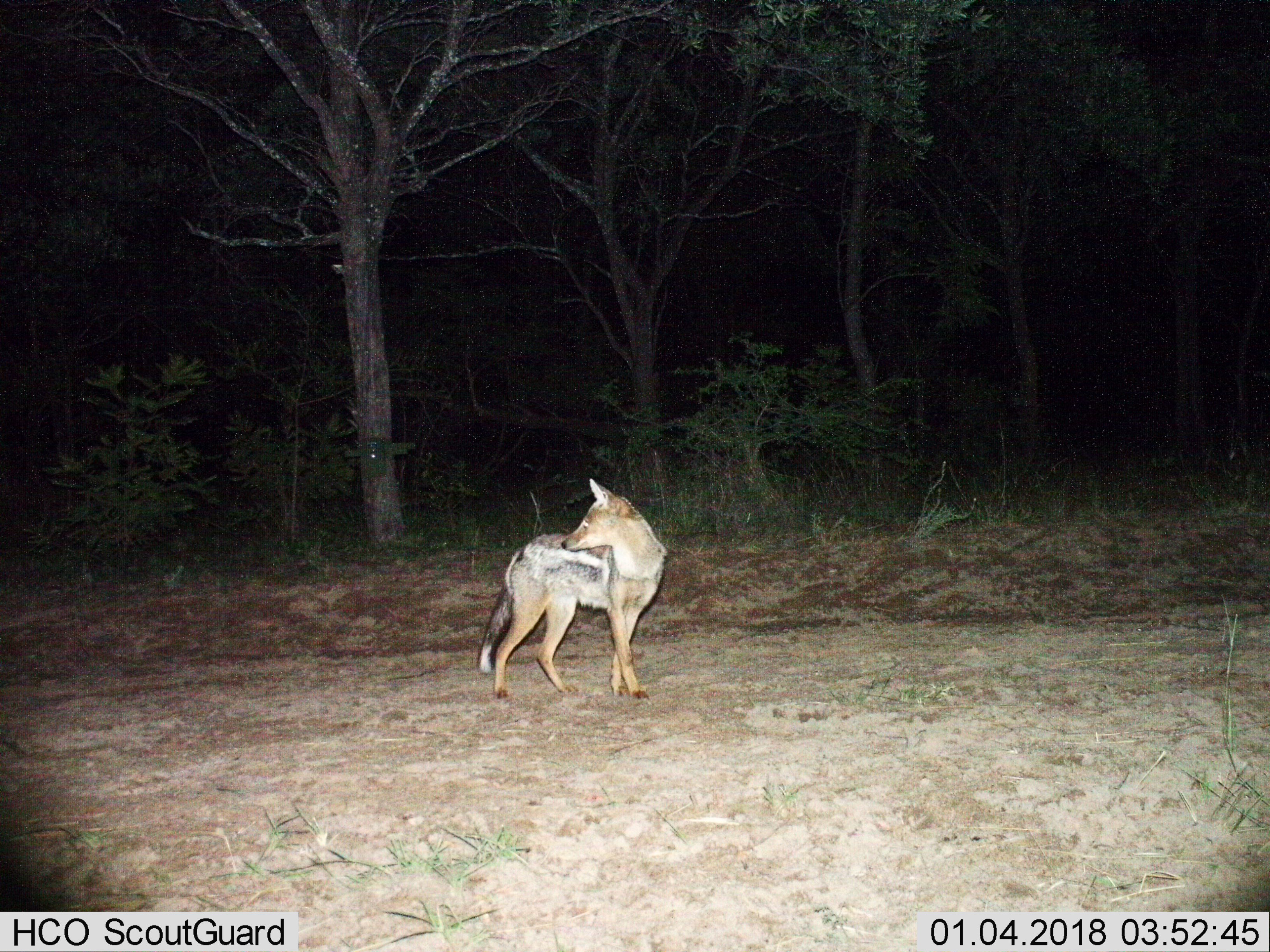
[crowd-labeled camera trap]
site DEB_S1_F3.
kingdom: Animalia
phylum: Chordata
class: Mammalia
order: Carnivora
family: Canidae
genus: Lupulella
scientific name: Lupulella mesomelas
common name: black-backed jackal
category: jackalblackbacked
Jackalblackbacked (black-backed jackal) (Lupulella mesomelas), count 1. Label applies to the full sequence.